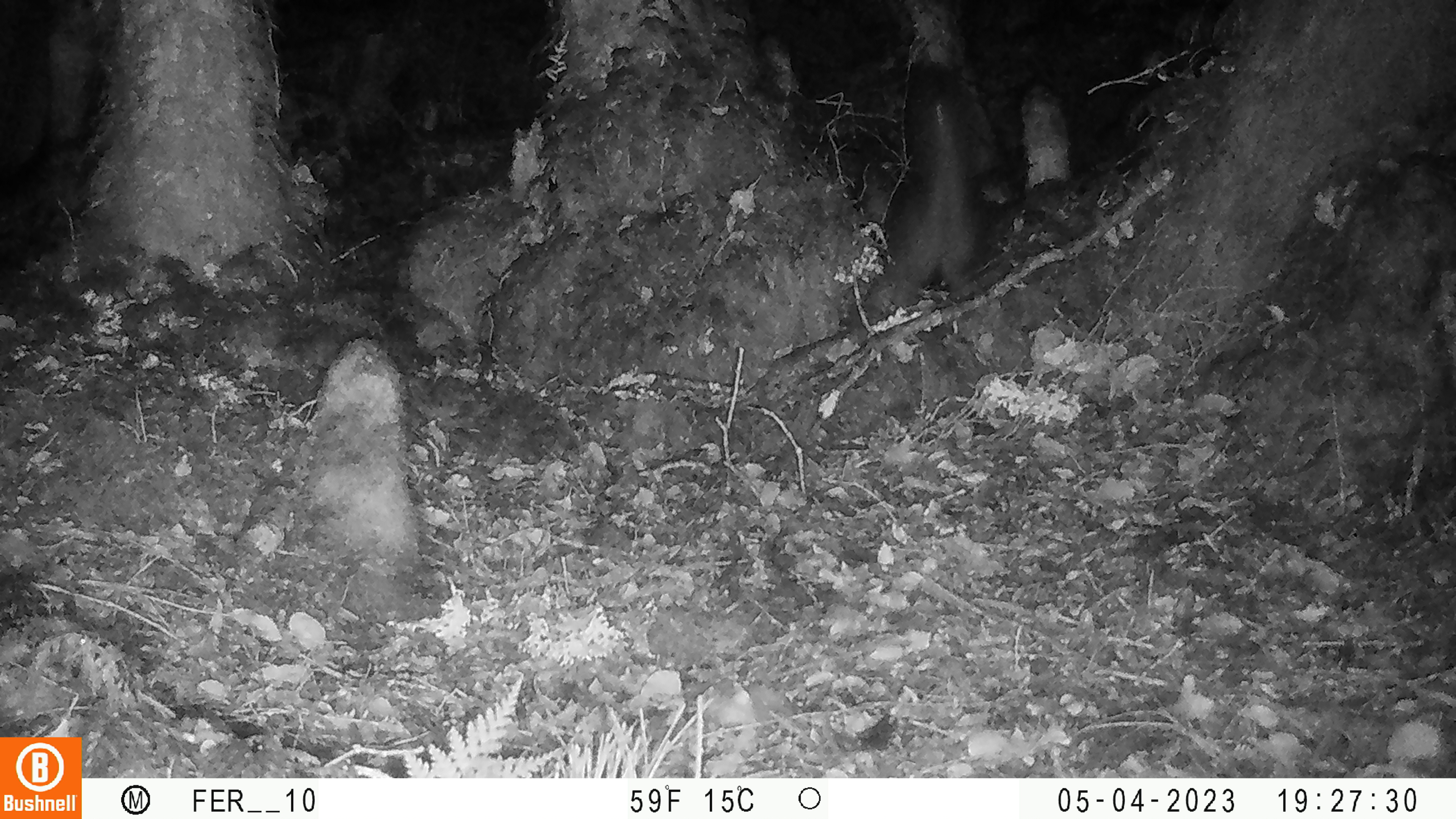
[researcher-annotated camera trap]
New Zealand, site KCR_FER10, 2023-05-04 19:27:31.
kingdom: Animalia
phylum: Chordata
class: Mammalia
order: Diprotodontia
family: Phalangeridae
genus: Trichosurus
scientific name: Trichosurus vulpecula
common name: common brushtail possum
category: possum